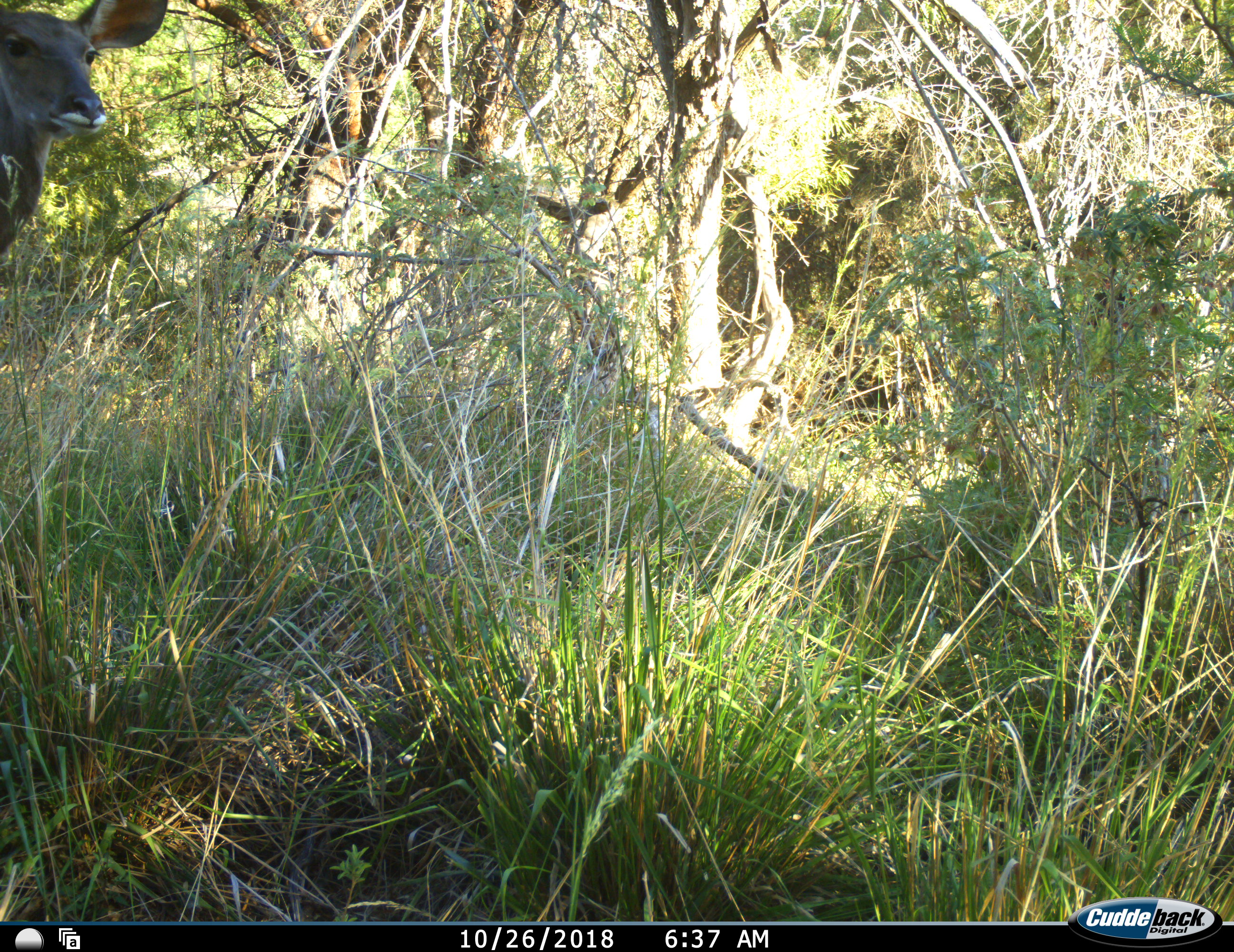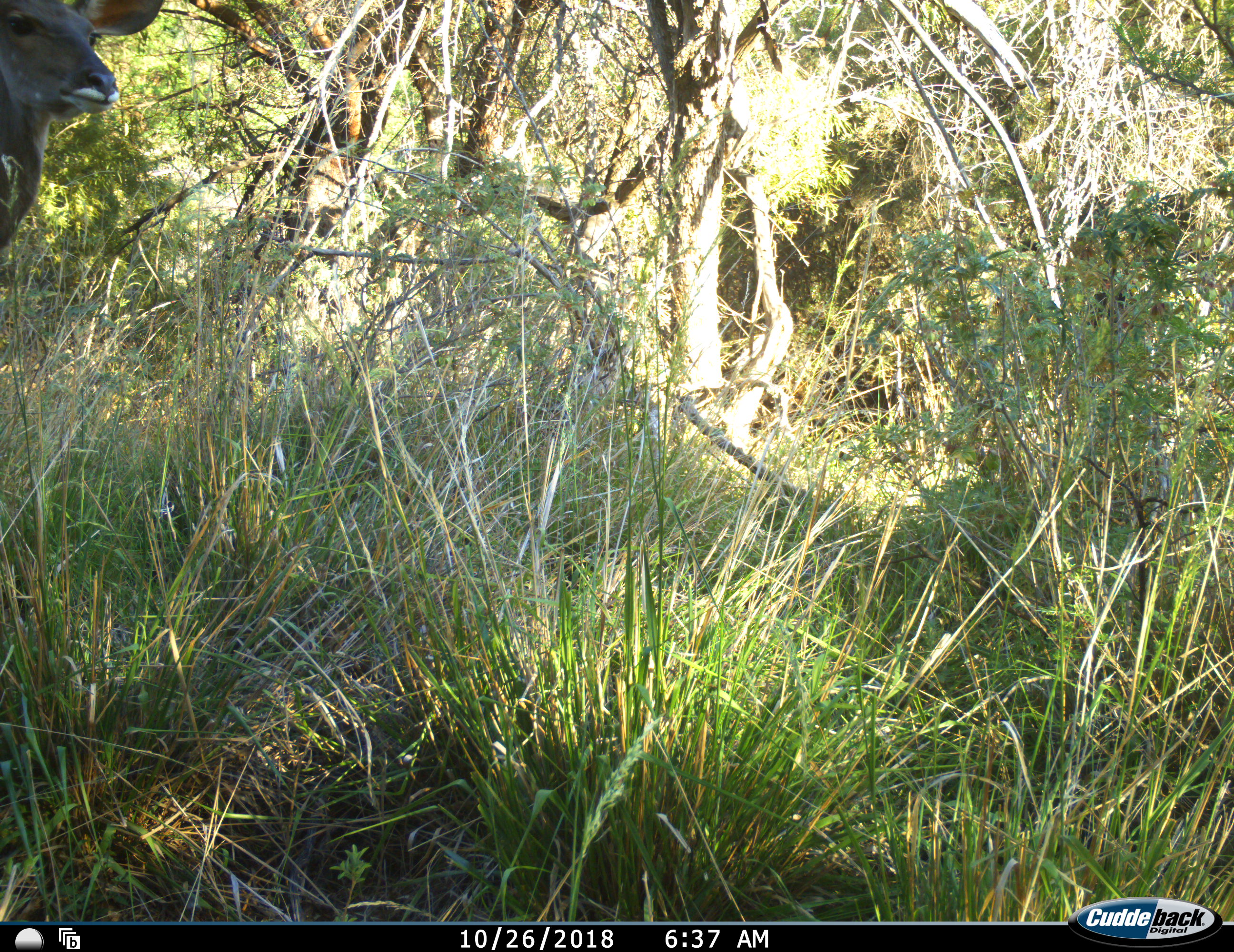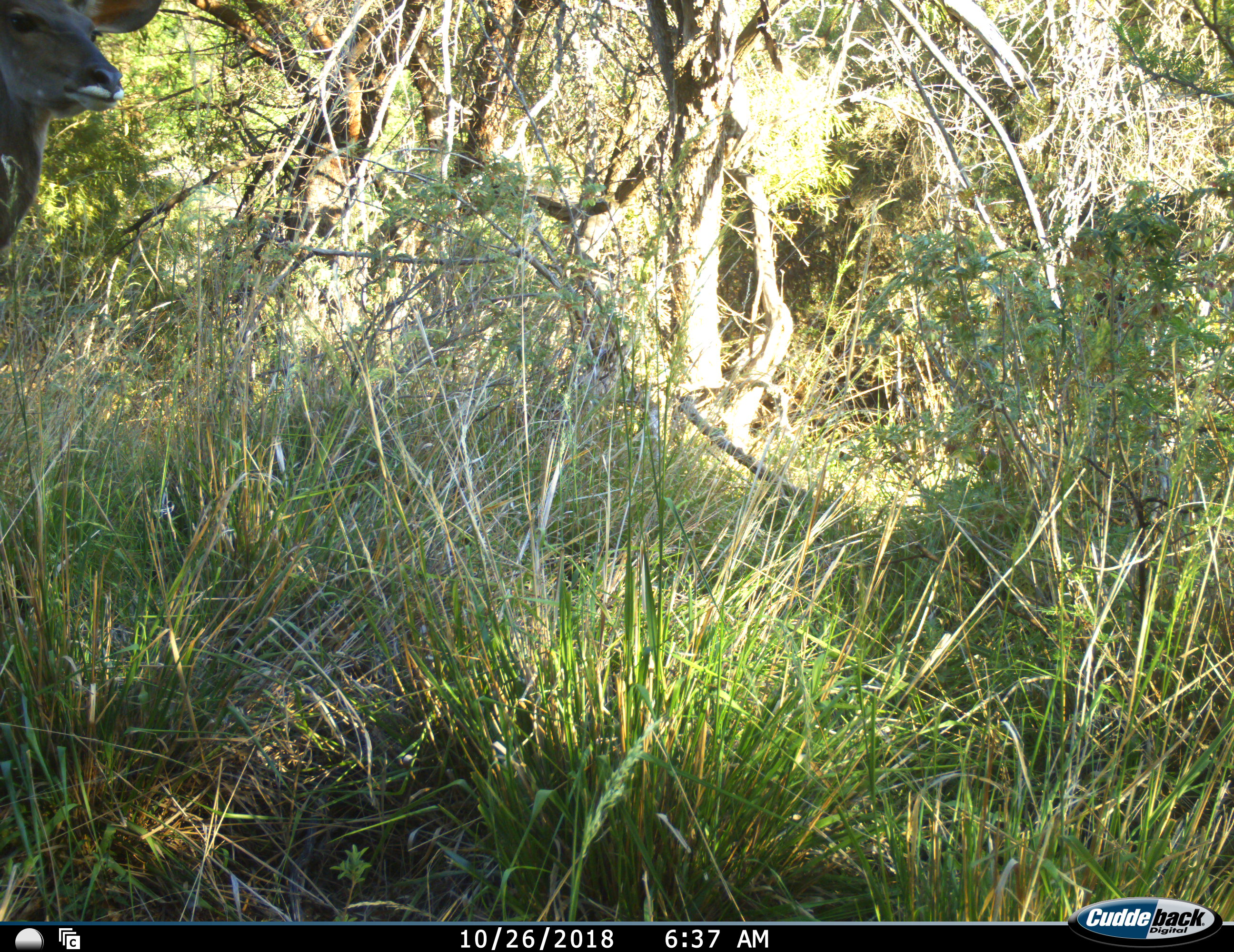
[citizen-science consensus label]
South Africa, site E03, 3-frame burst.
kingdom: Animalia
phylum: Chordata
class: Mammalia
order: Artiodactyla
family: Bovidae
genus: Tragelaphus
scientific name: Tragelaphus strepsiceros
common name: greater kudu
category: kudu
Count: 1.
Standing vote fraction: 100%.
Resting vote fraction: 0%.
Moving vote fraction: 0%.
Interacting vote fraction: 0%.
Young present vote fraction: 0%.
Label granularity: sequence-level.